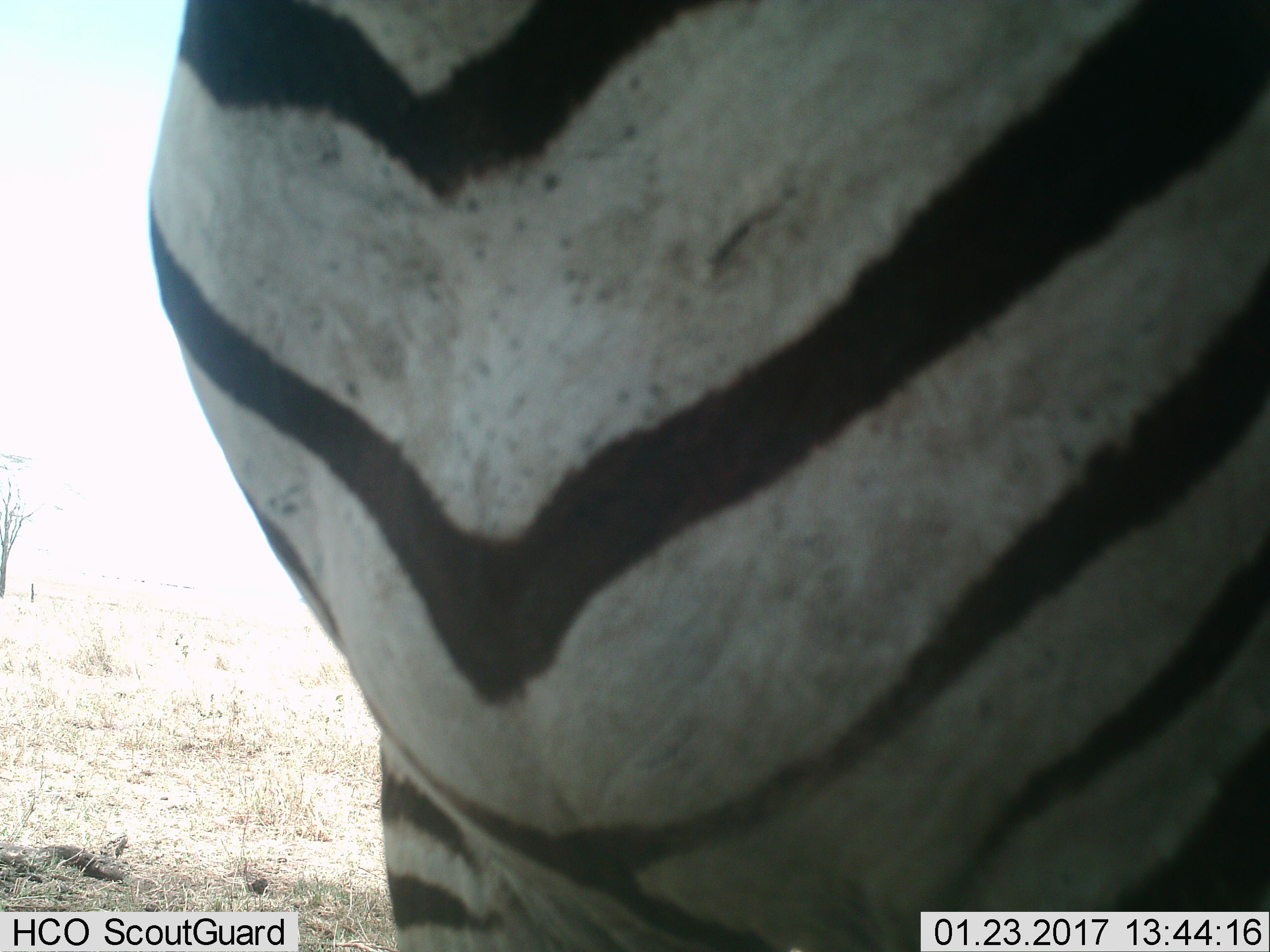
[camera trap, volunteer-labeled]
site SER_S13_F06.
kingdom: Animalia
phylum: Chordata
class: Mammalia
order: Perissodactyla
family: Equidae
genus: Equus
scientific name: Equus quagga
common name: plains zebra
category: zebraplains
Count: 1.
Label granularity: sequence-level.